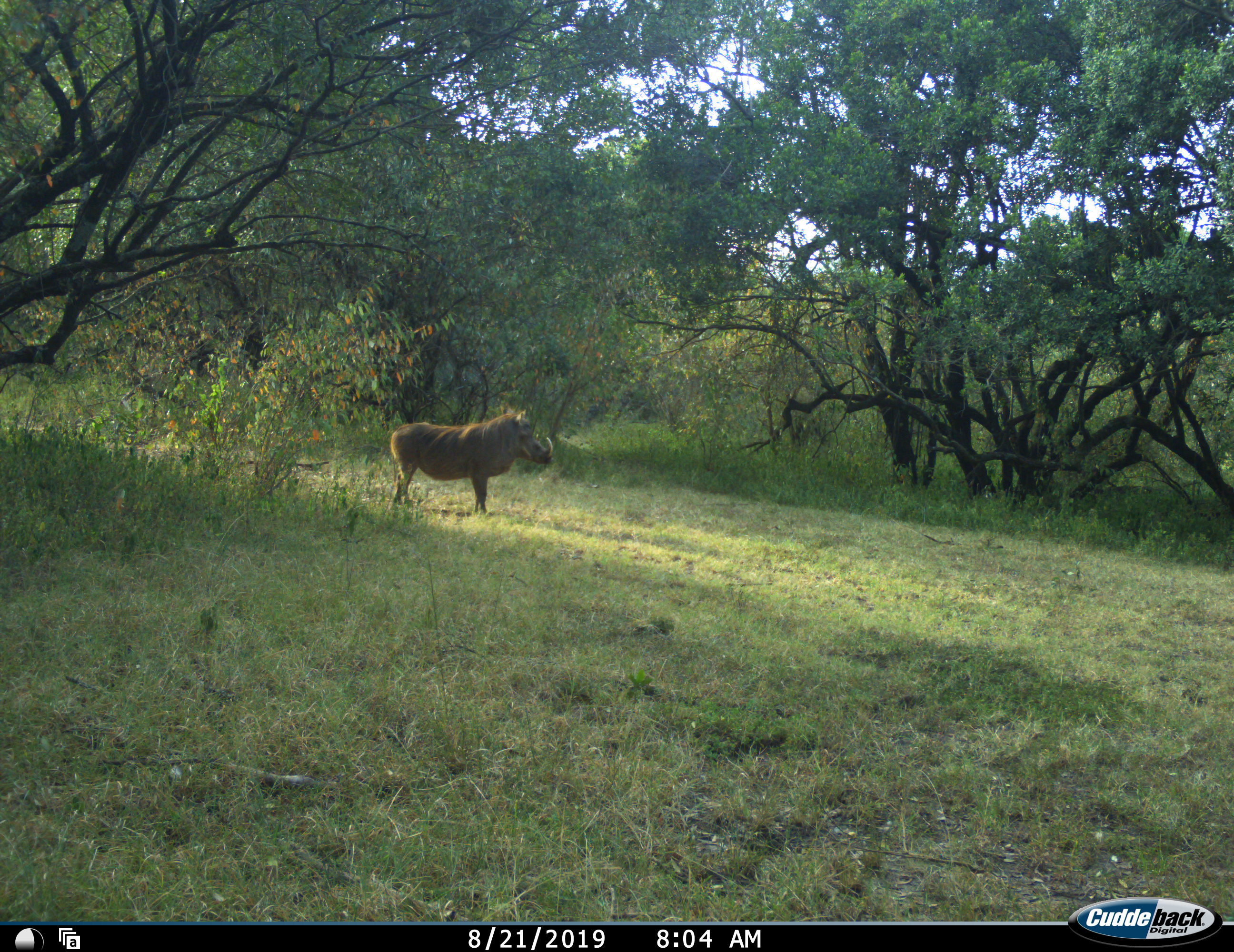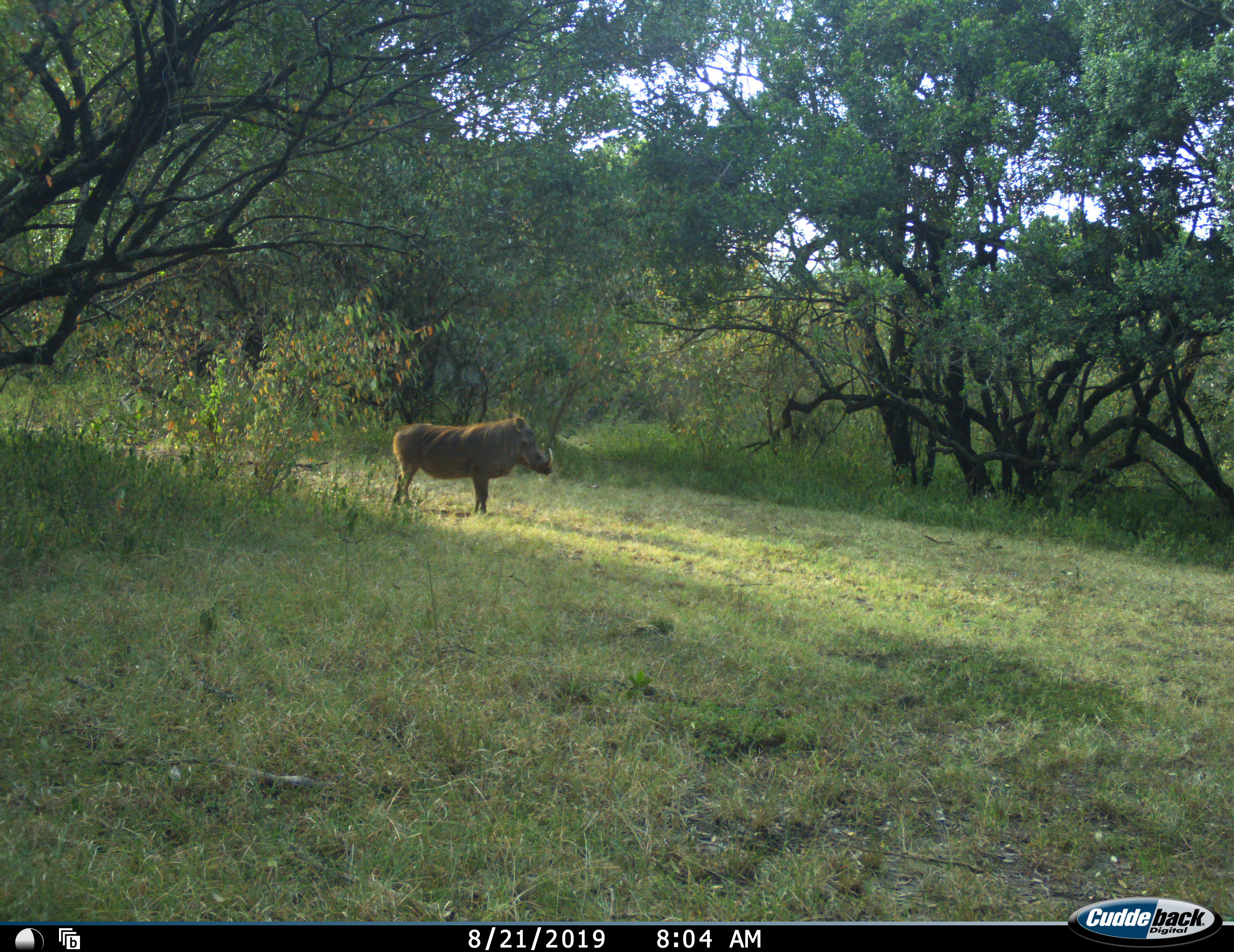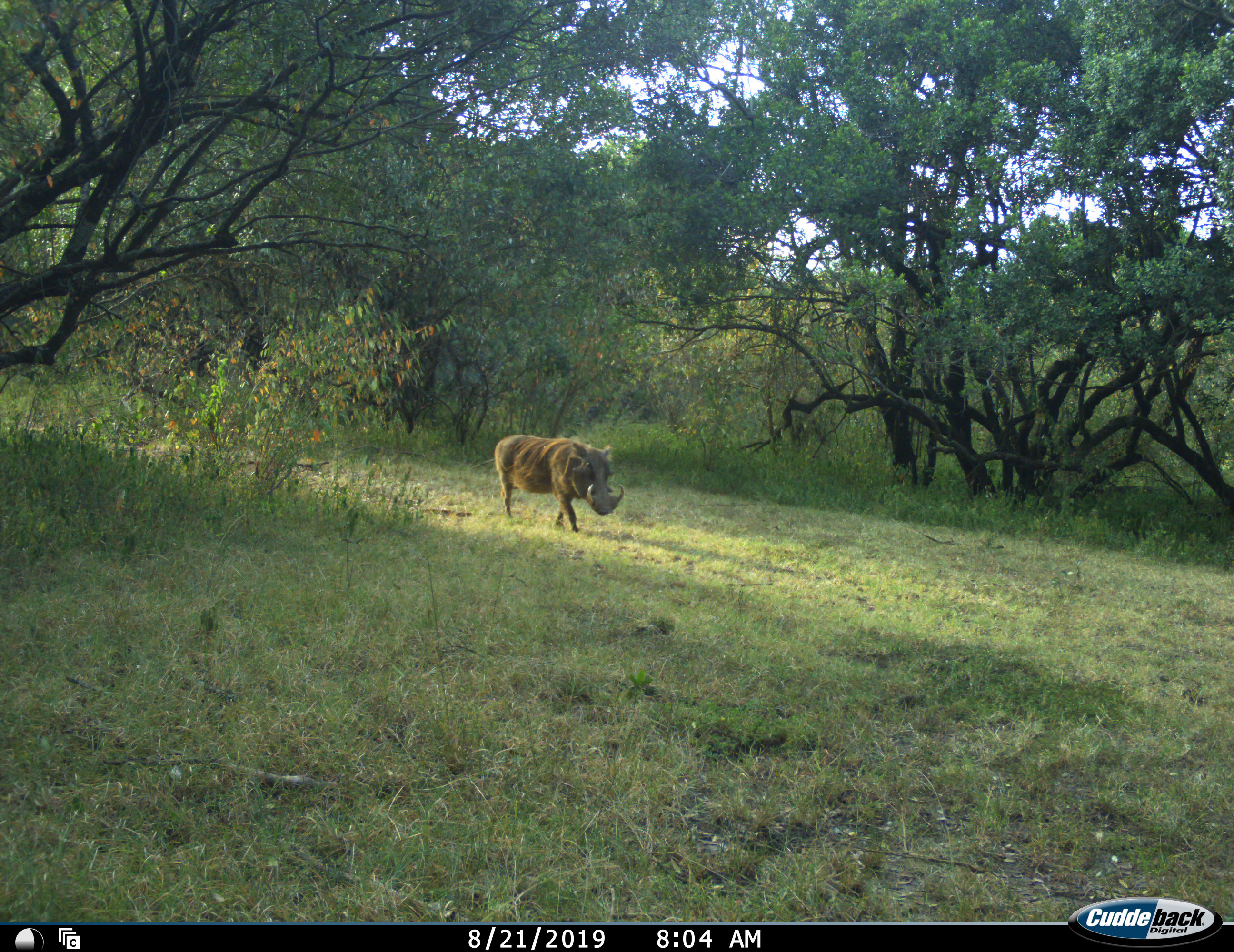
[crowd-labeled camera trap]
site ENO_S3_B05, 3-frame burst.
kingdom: Animalia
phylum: Chordata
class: Mammalia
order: Artiodactyla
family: Suidae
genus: Phacochoerus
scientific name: Phacochoerus africanus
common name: warthog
Warthog (Phacochoerus africanus), count 1. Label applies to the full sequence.